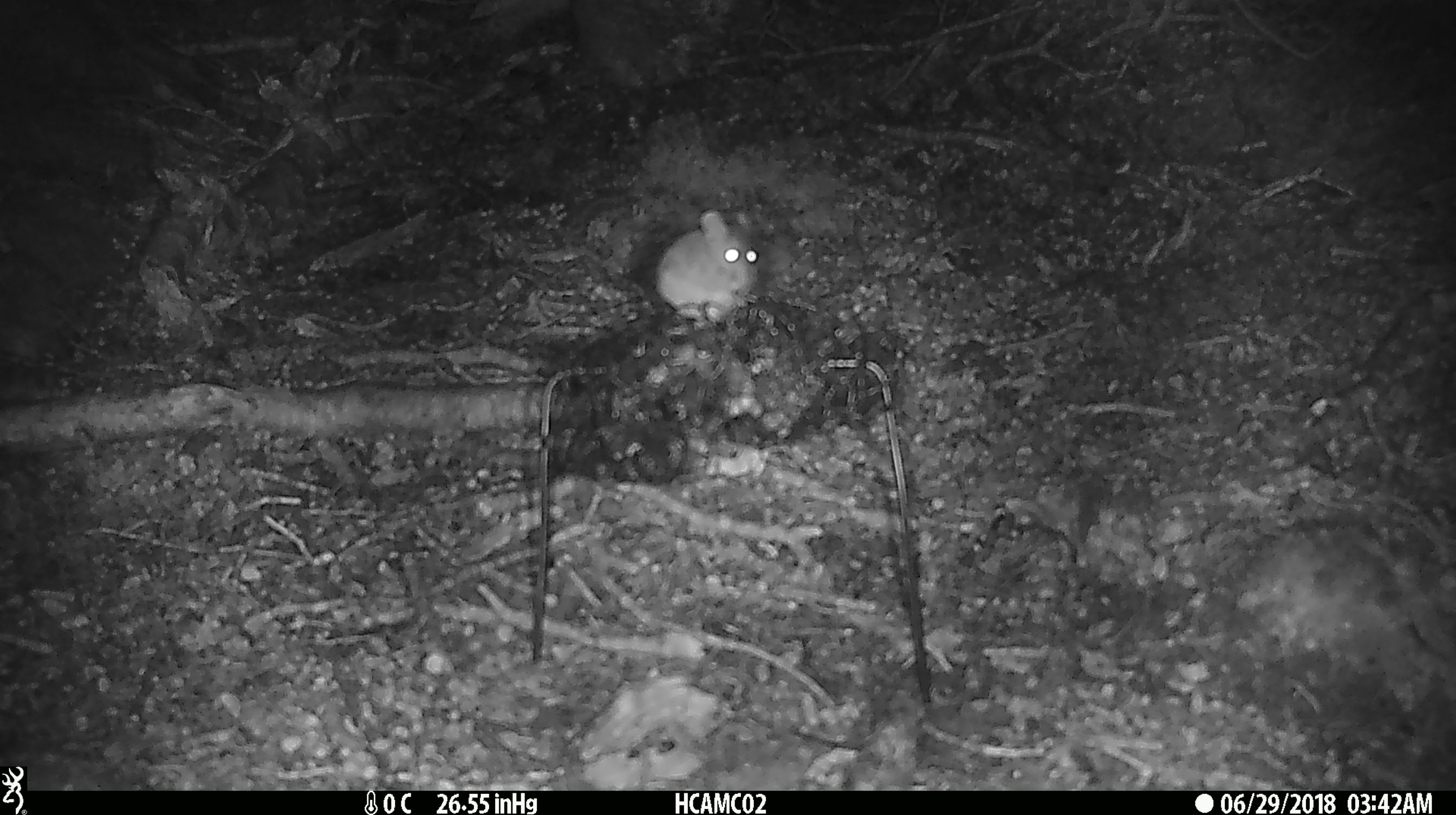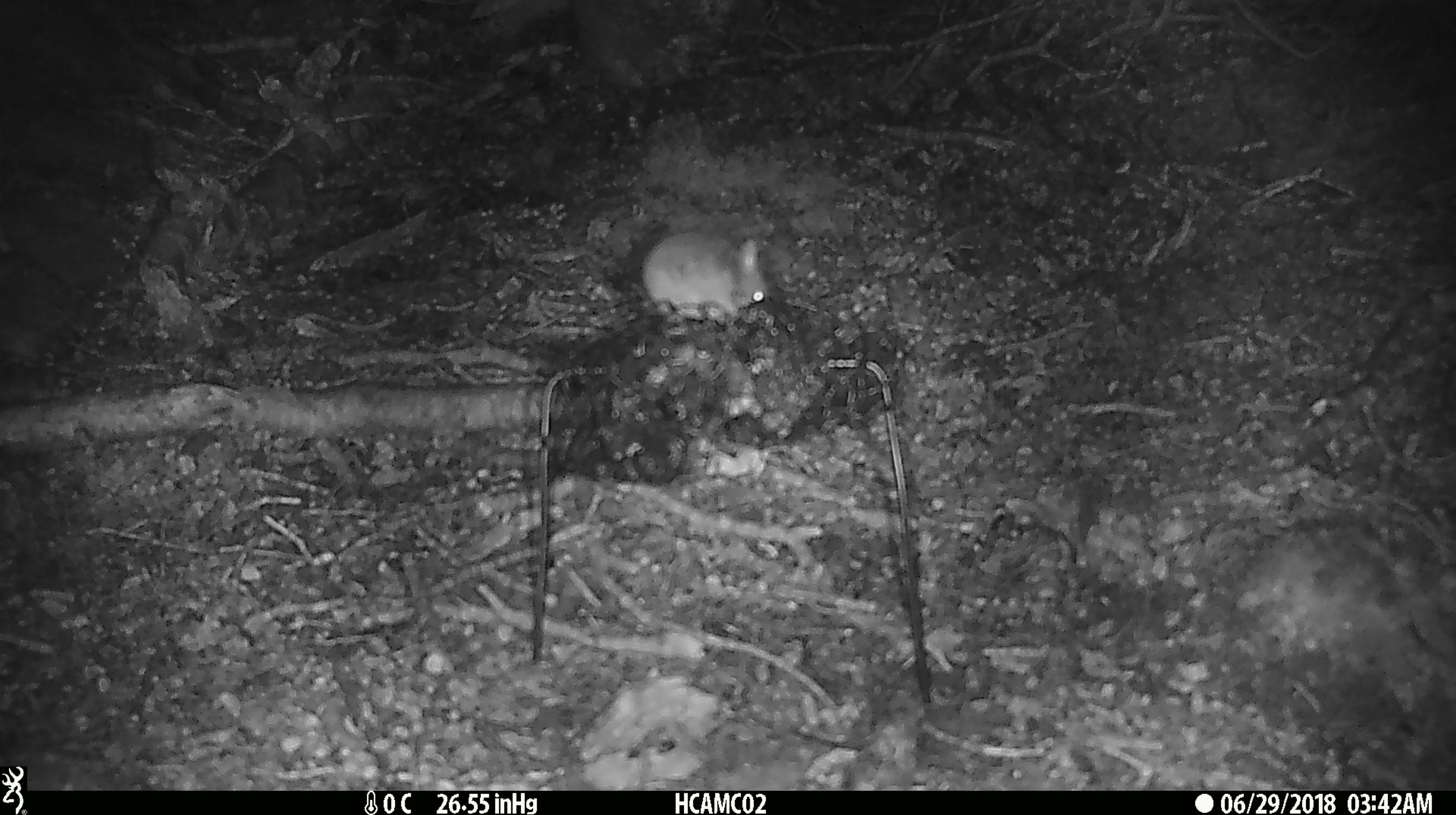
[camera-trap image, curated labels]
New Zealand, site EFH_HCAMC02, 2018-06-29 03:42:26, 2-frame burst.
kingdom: Animalia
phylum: Chordata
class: Mammalia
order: Rodentia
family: Muridae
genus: Mus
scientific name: Mus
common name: mouse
Mouse (Mus).